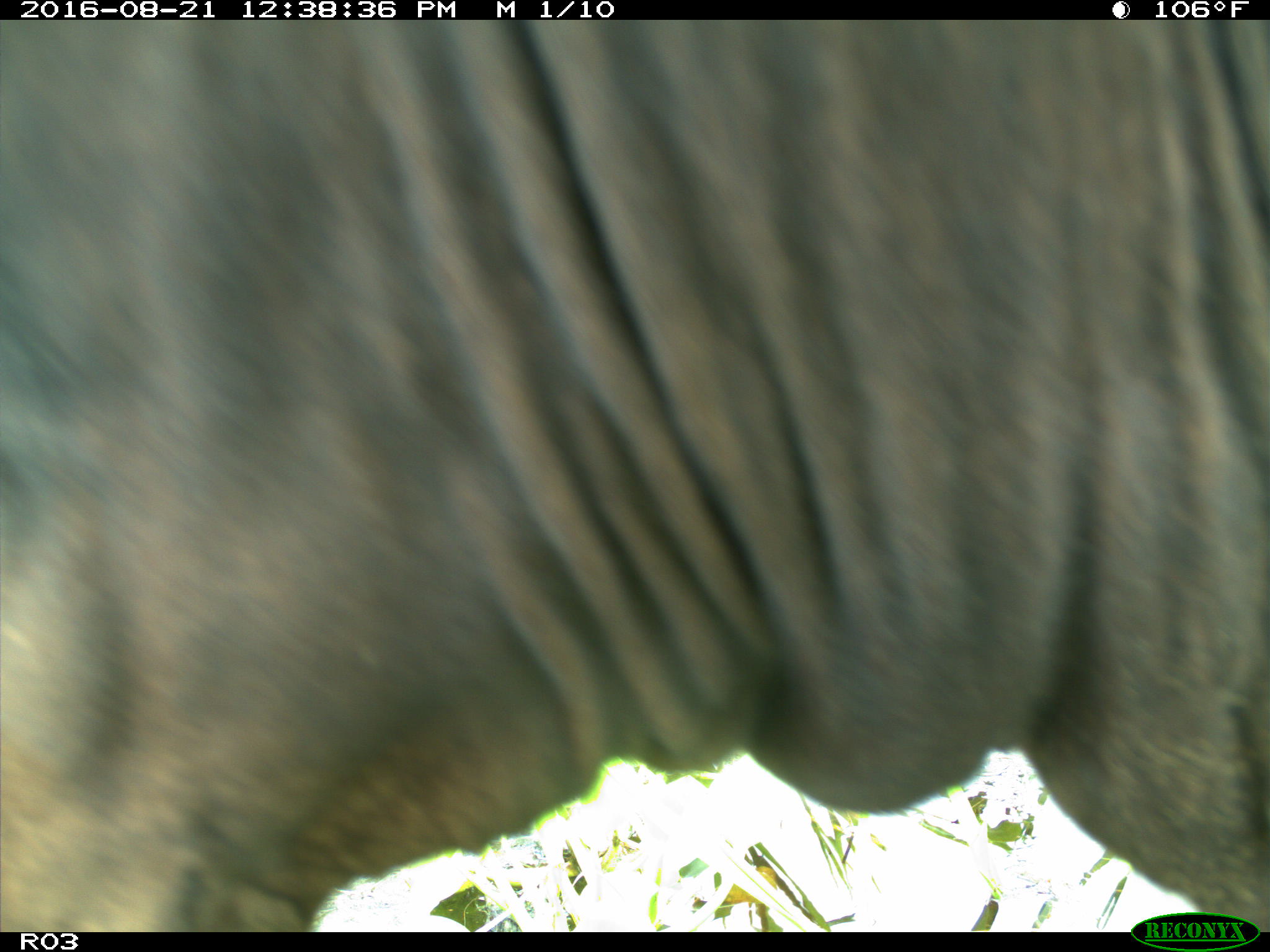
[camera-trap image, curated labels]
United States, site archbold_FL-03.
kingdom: Animalia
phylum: Chordata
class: Mammalia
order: Artiodactyla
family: Bovidae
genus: Bos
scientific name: Bos taurus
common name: domestic cow